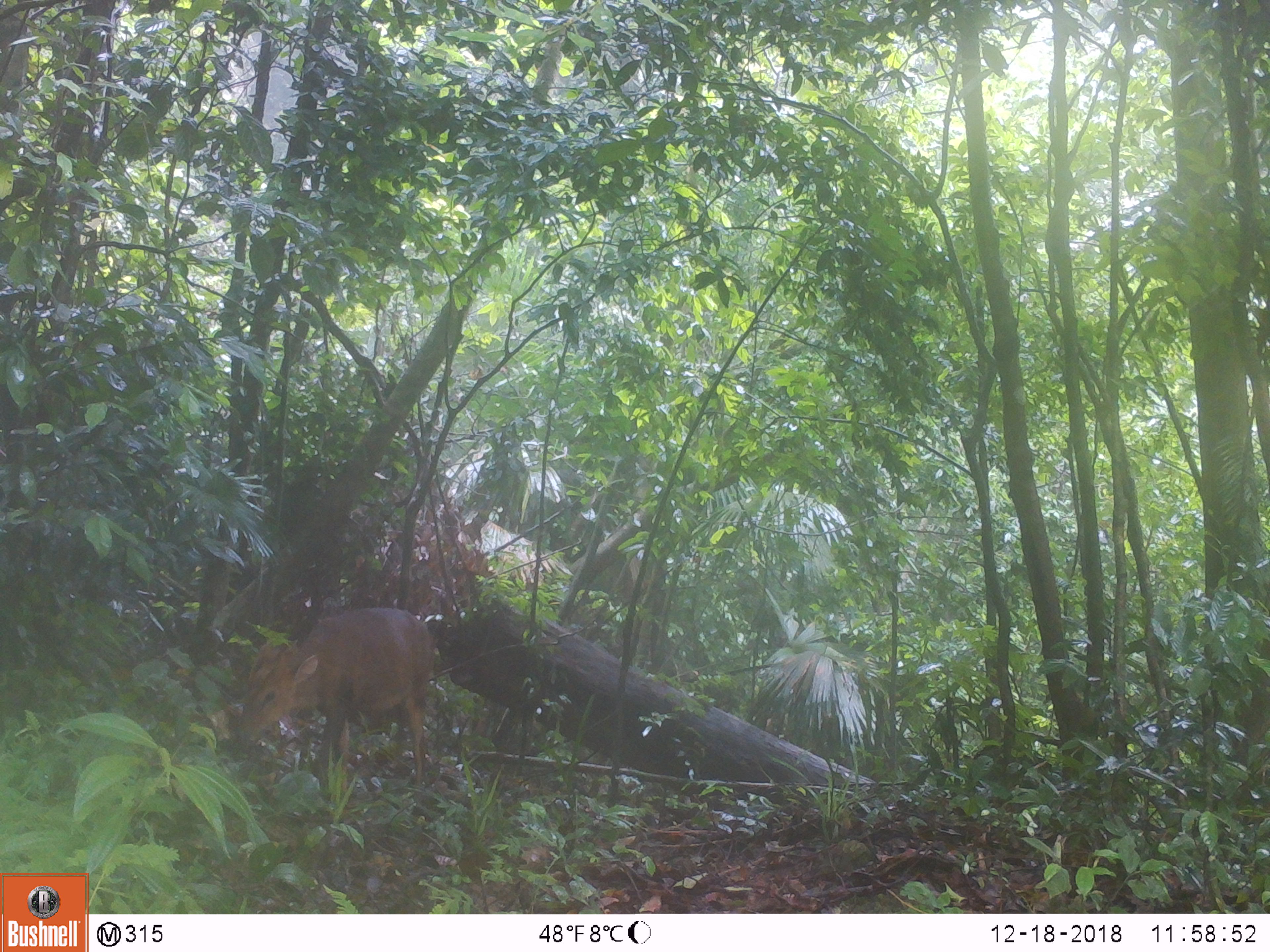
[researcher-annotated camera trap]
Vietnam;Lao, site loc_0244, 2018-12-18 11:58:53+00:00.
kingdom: Animalia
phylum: Chordata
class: Mammalia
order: Artiodactyla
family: Cervidae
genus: Muntiacus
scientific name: Muntiacus rooseveltorum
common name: roosevelt's muntjac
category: roosevelts muntjac group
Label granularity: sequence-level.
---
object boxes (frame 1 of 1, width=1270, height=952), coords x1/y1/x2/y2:
roosevelts muntjac group: 240/607/433/791